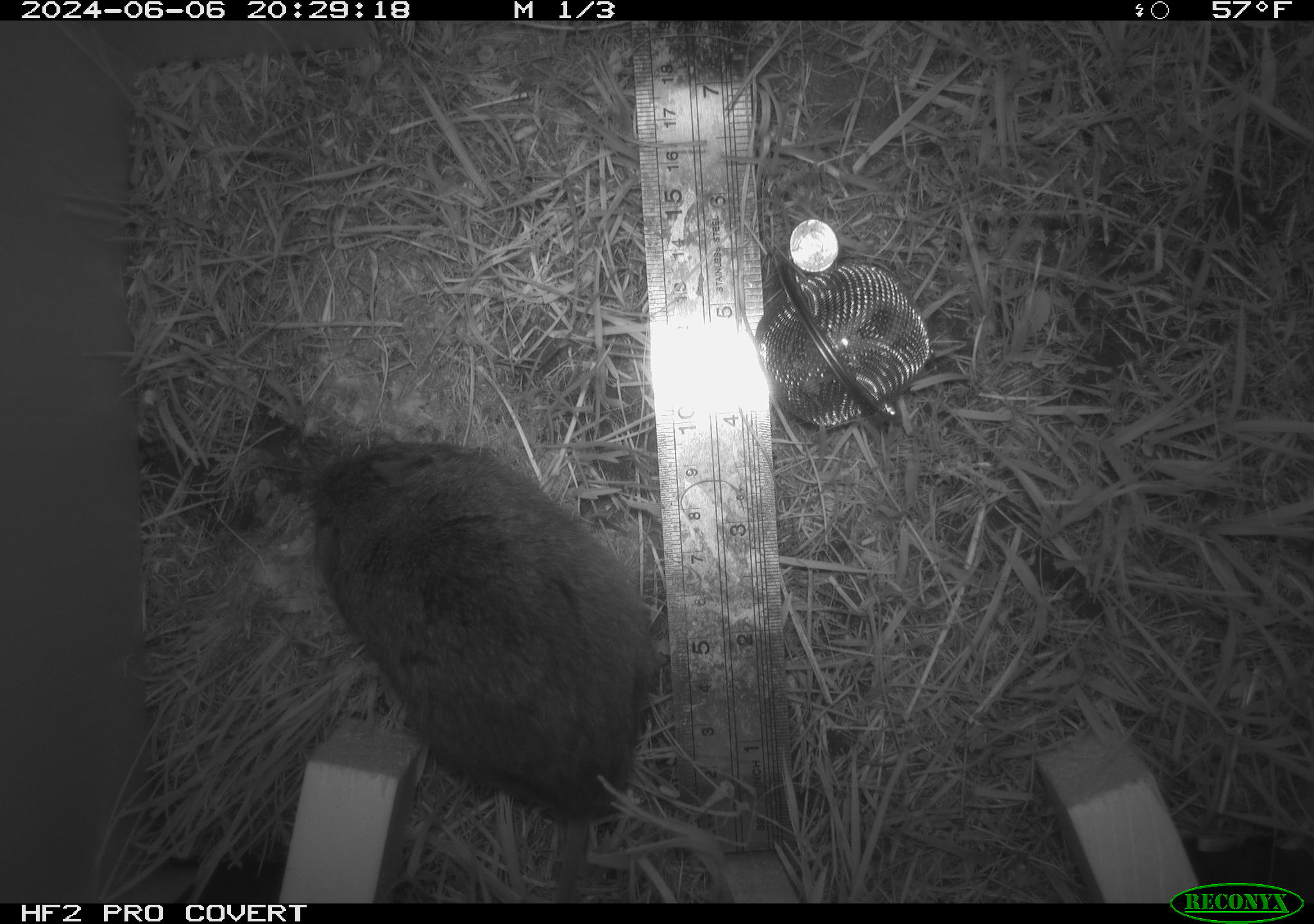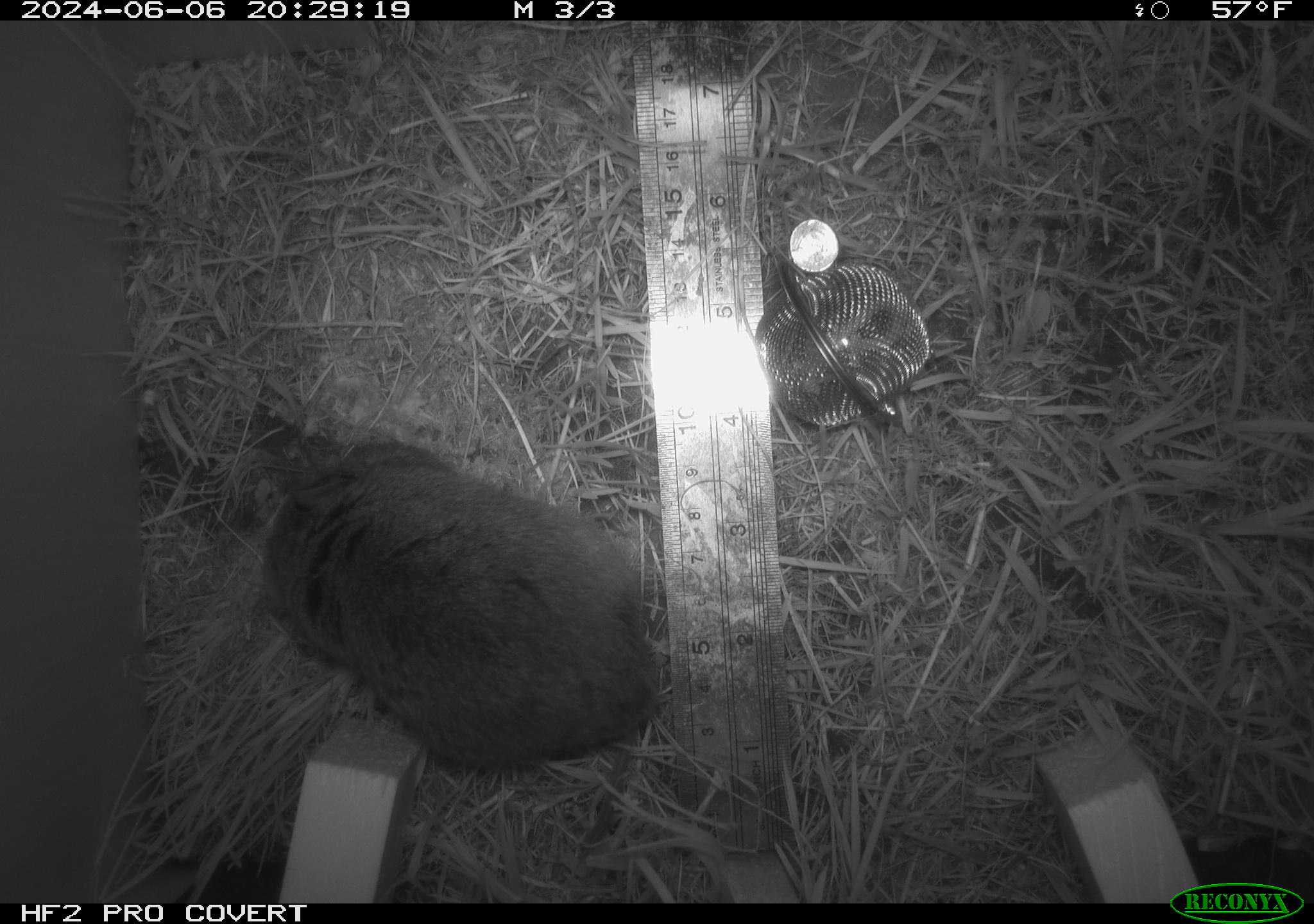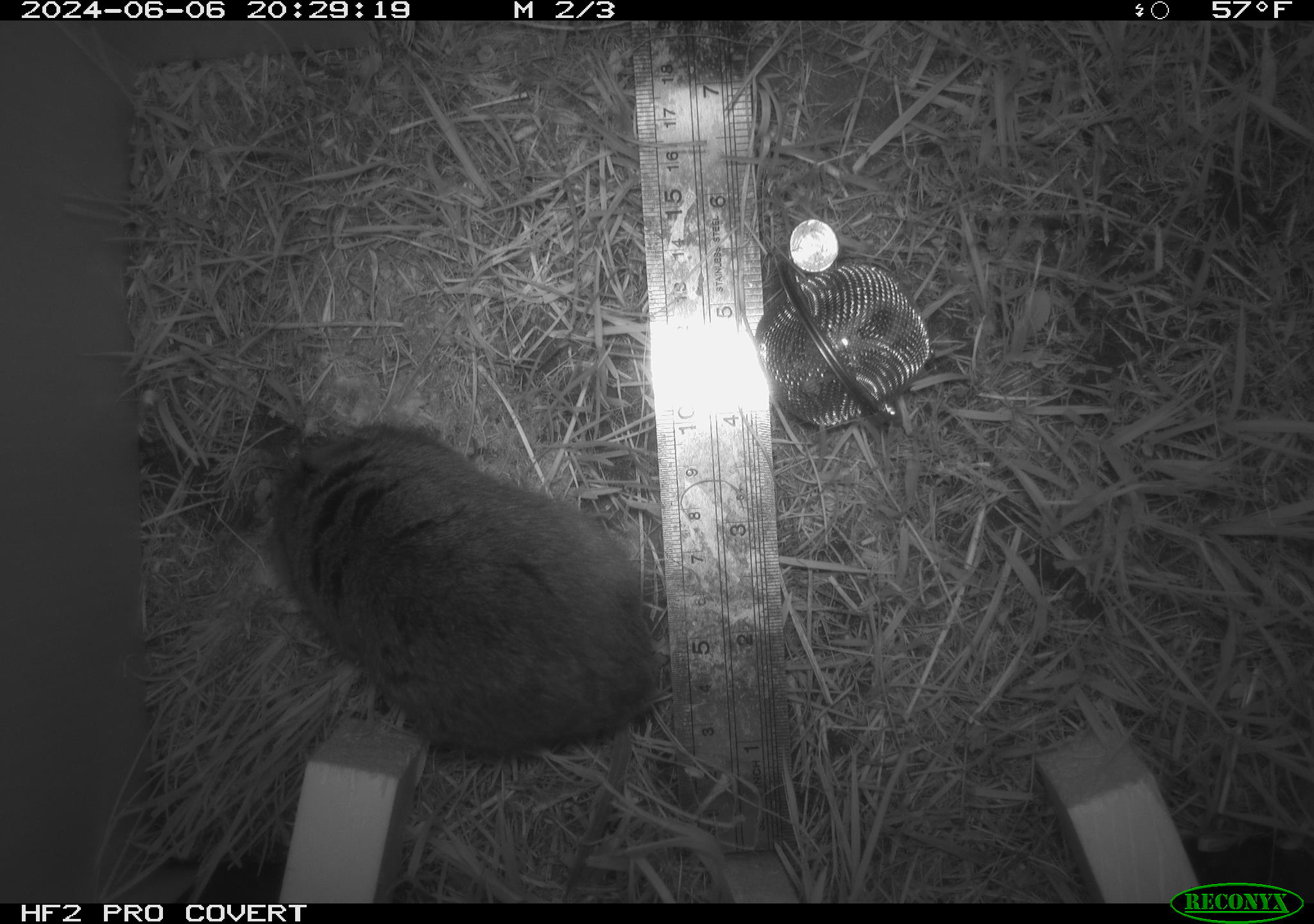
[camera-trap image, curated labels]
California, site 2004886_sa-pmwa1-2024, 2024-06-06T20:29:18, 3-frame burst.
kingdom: Animalia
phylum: Chordata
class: Mammalia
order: Rodentia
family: Cricetidae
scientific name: Arvicolinae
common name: voles, lemmings, and muskrats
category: arvicolinae subfamily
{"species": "arvicolinae subfamily (voles, lemmings, and muskrats) (Arvicolinae)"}